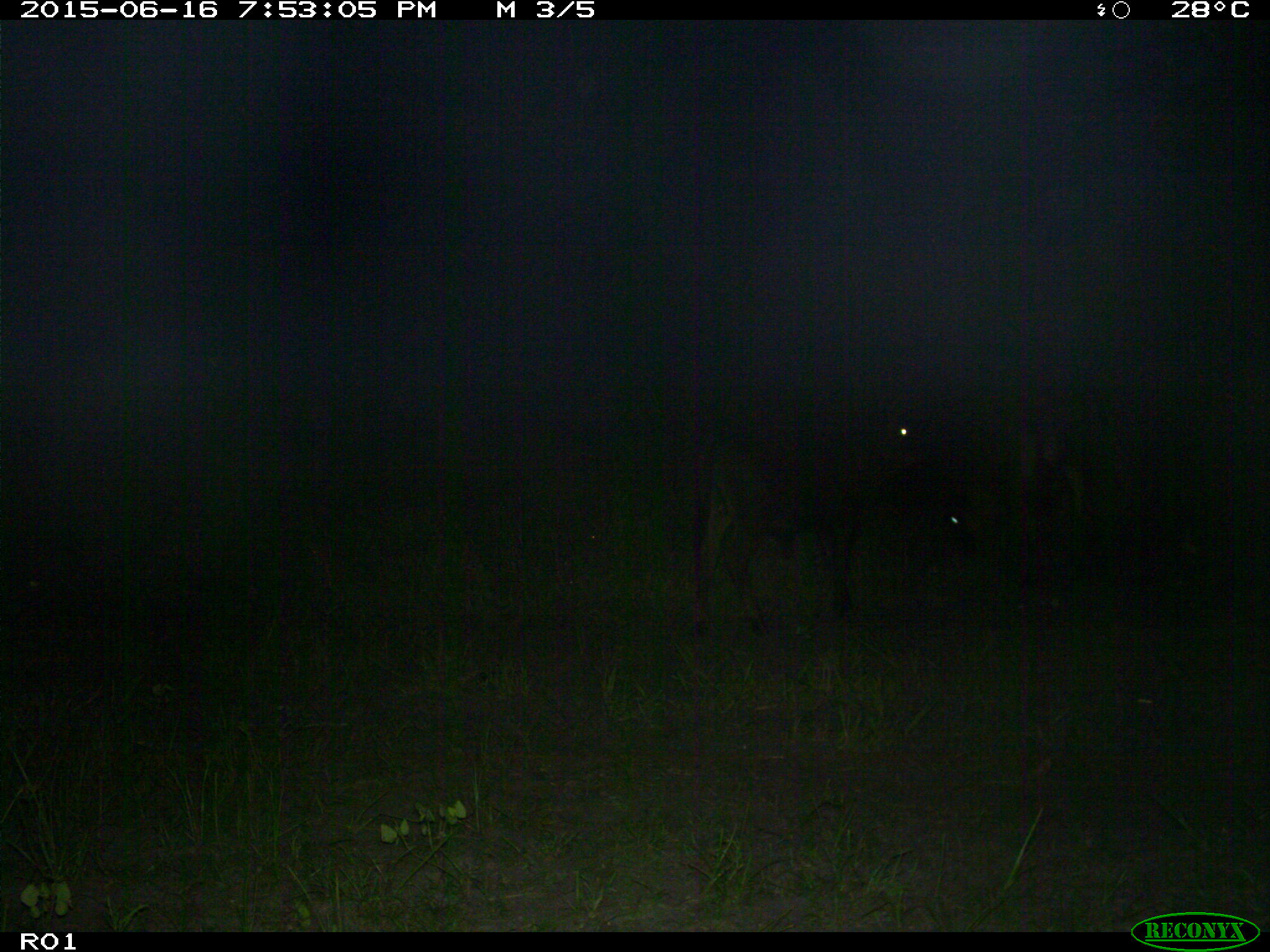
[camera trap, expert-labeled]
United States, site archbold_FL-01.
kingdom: Animalia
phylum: Chordata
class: Mammalia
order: Artiodactyla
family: Bovidae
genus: Bos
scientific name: Bos taurus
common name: domestic cow